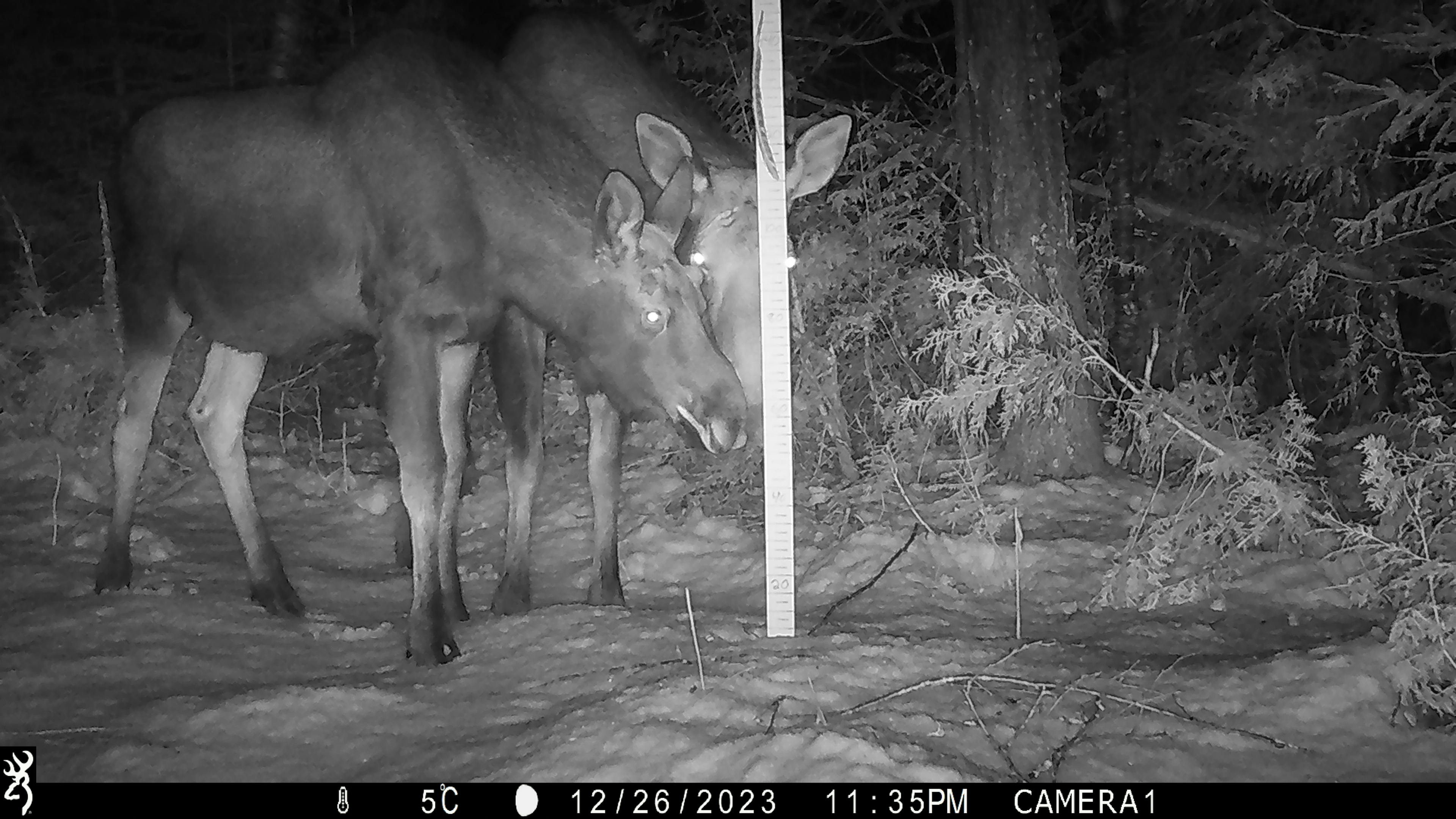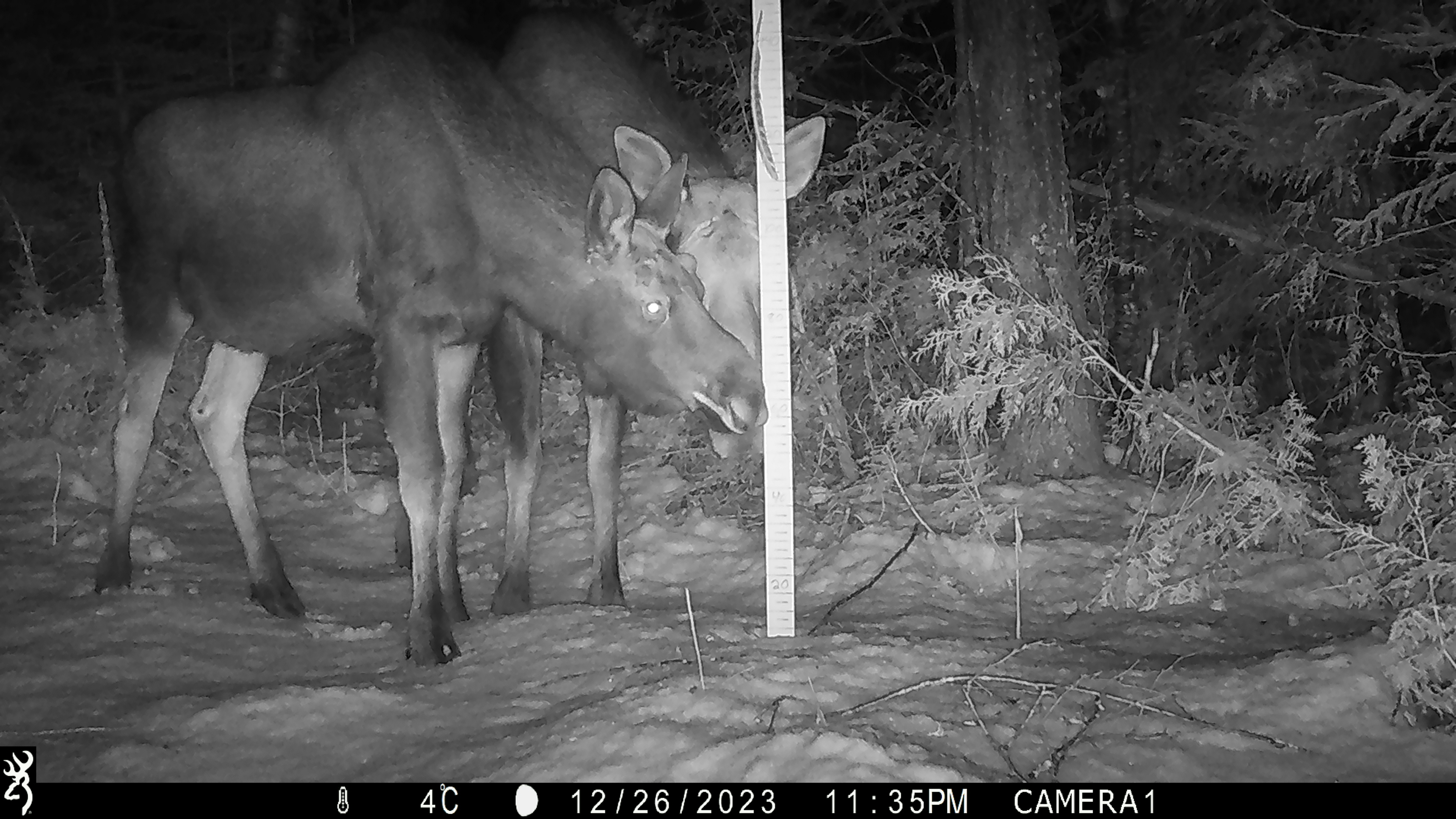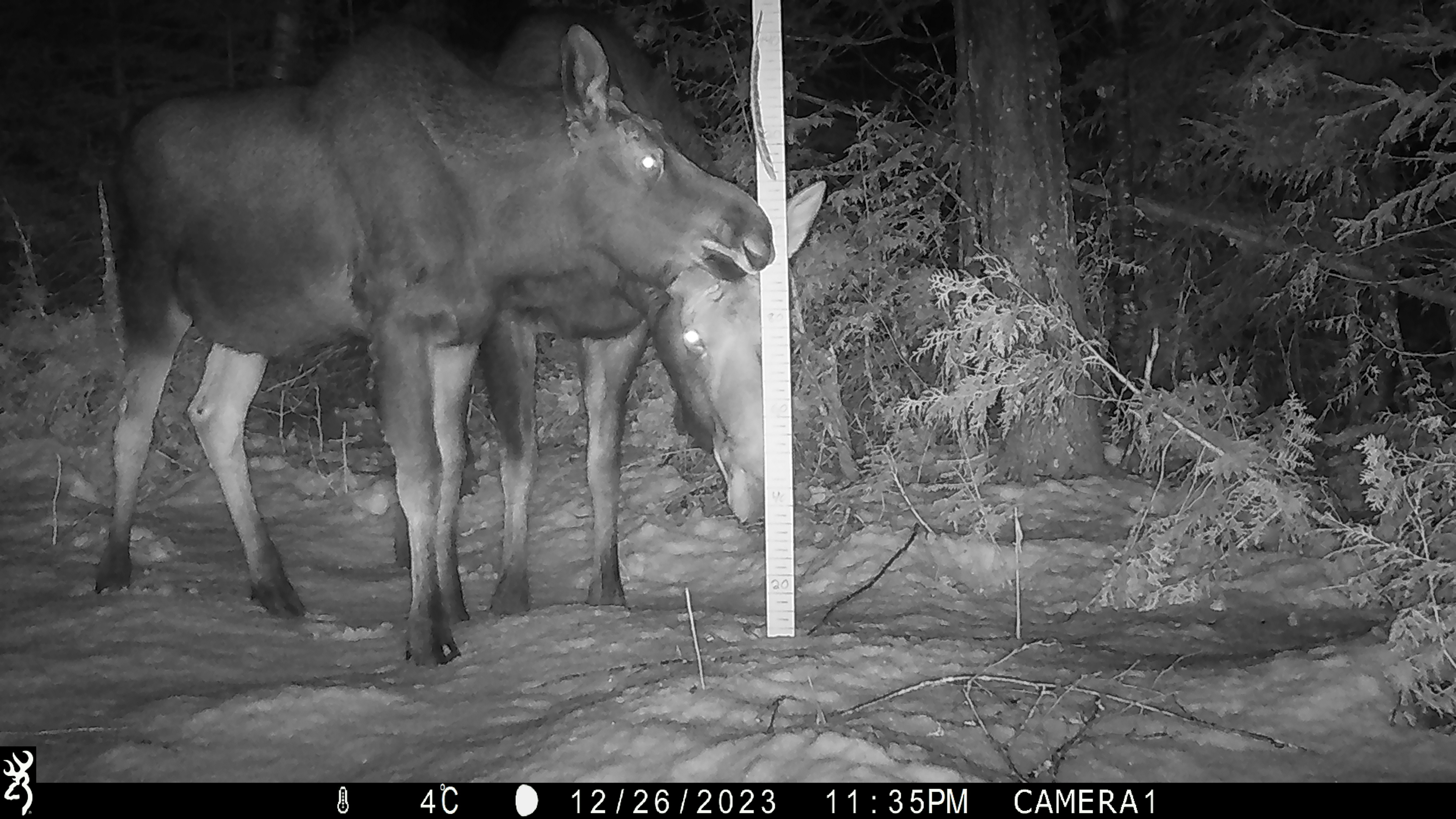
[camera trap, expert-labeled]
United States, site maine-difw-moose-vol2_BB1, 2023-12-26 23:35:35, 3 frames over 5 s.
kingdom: Animalia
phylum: Chordata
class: Mammalia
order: Artiodactyla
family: Cervidae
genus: Alces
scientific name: Alces alces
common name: moose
Moose (Alces alces).